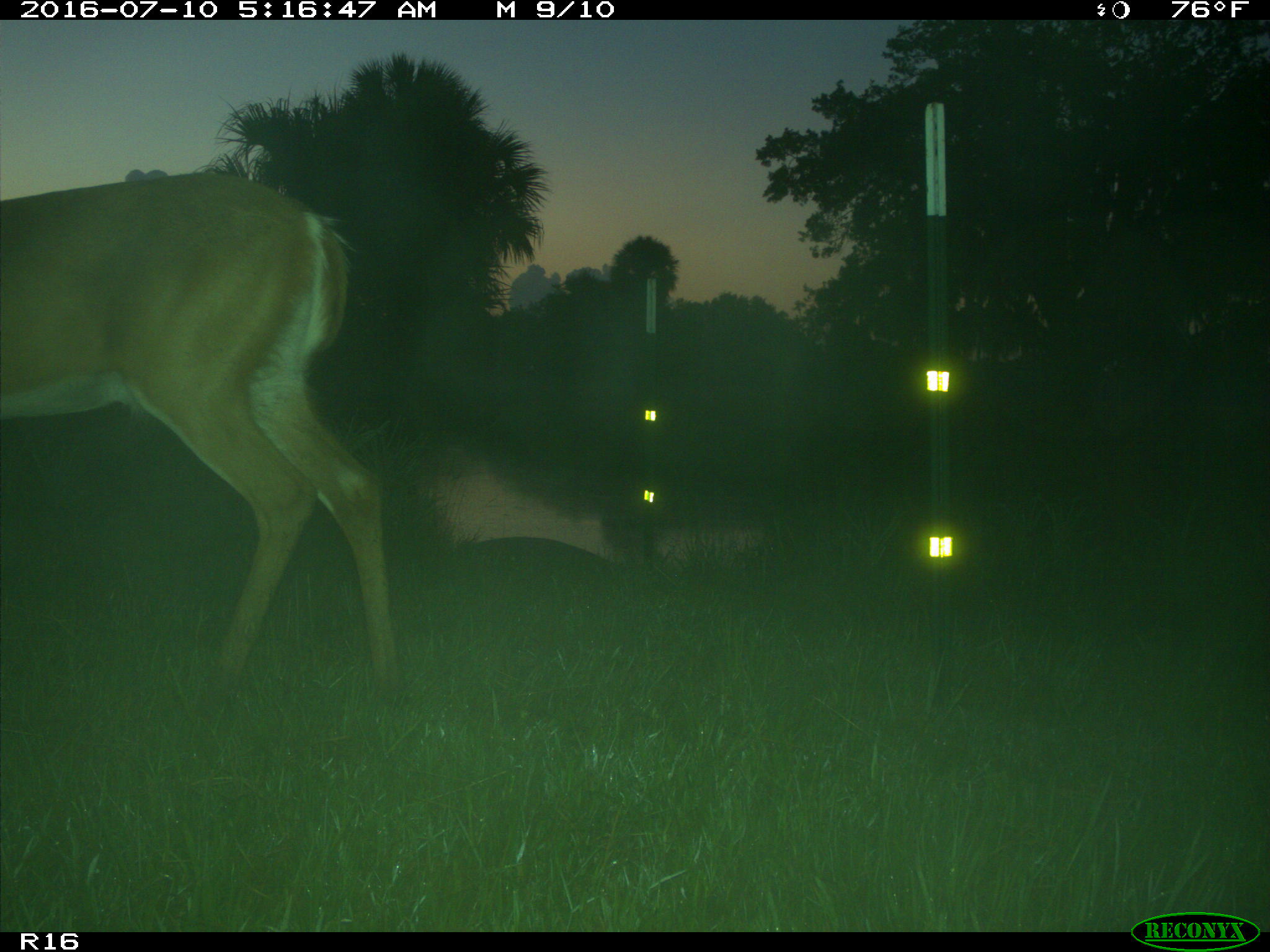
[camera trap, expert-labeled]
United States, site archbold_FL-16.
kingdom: Animalia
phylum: Chordata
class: Mammalia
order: Artiodactyla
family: Cervidae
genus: Odocoileus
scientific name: Odocoileus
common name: deer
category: unidentified deer